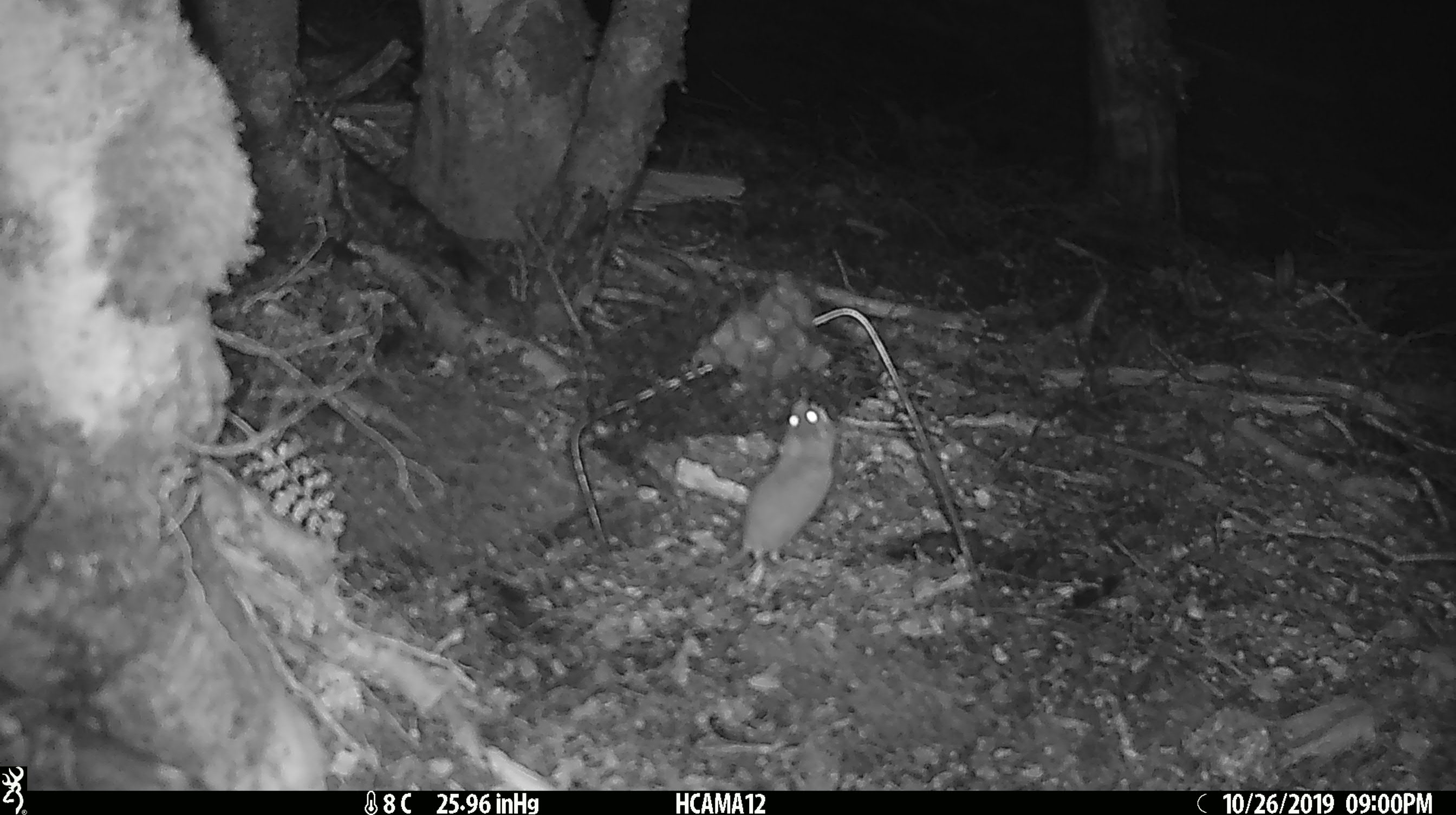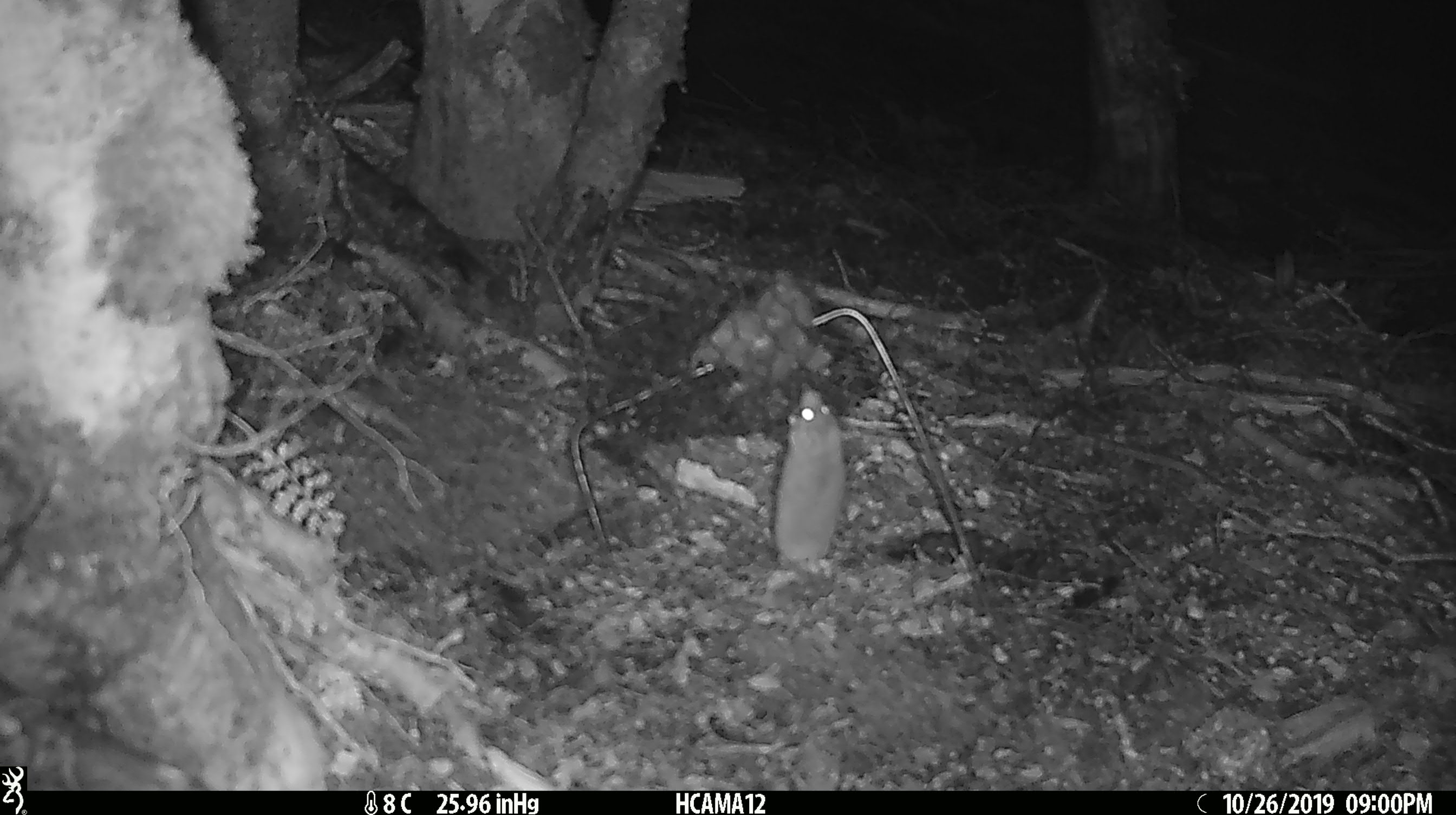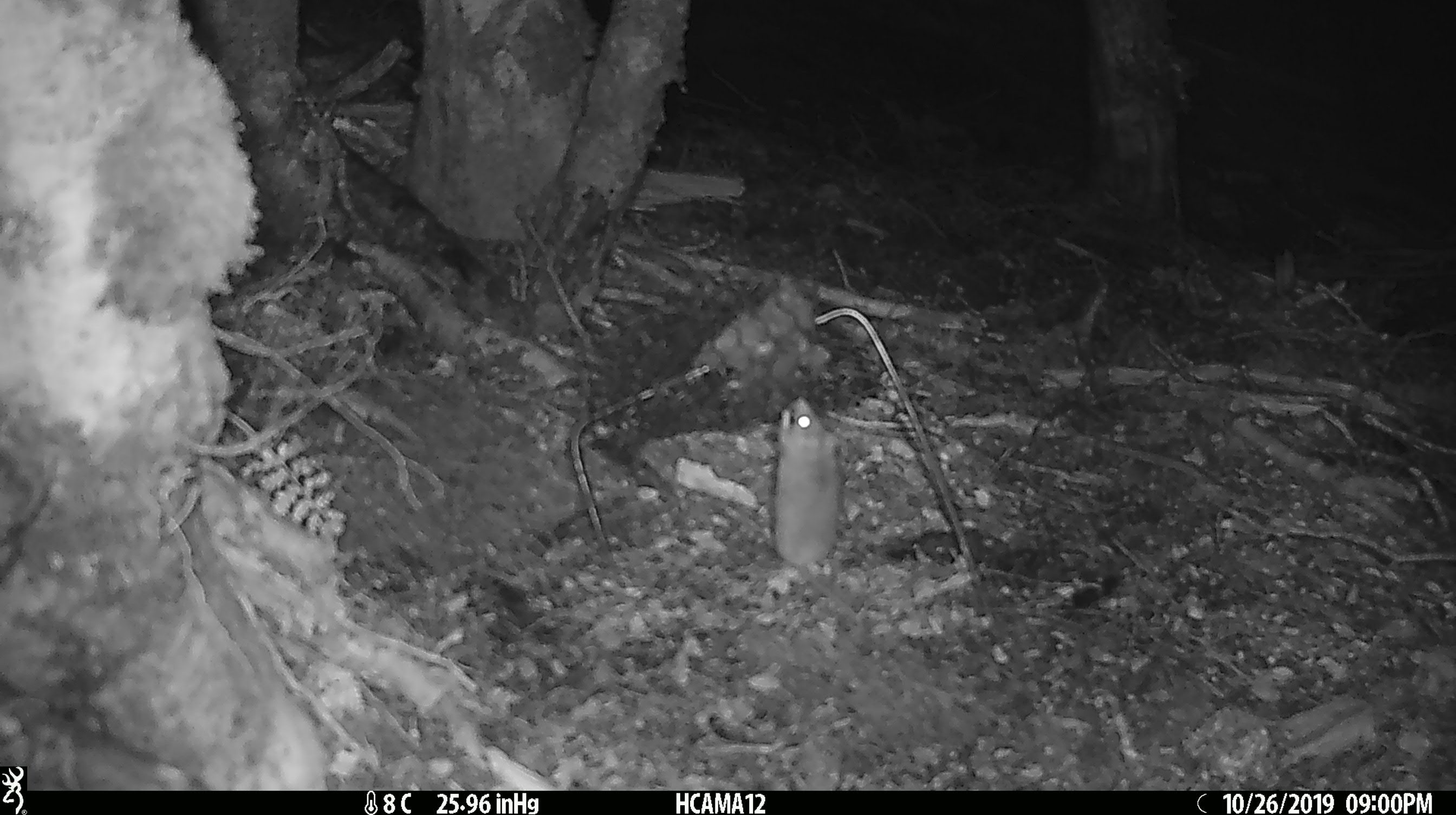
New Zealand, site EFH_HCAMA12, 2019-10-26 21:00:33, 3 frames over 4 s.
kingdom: Animalia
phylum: Chordata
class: Mammalia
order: Rodentia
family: Muridae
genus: Mus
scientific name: Mus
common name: mouse